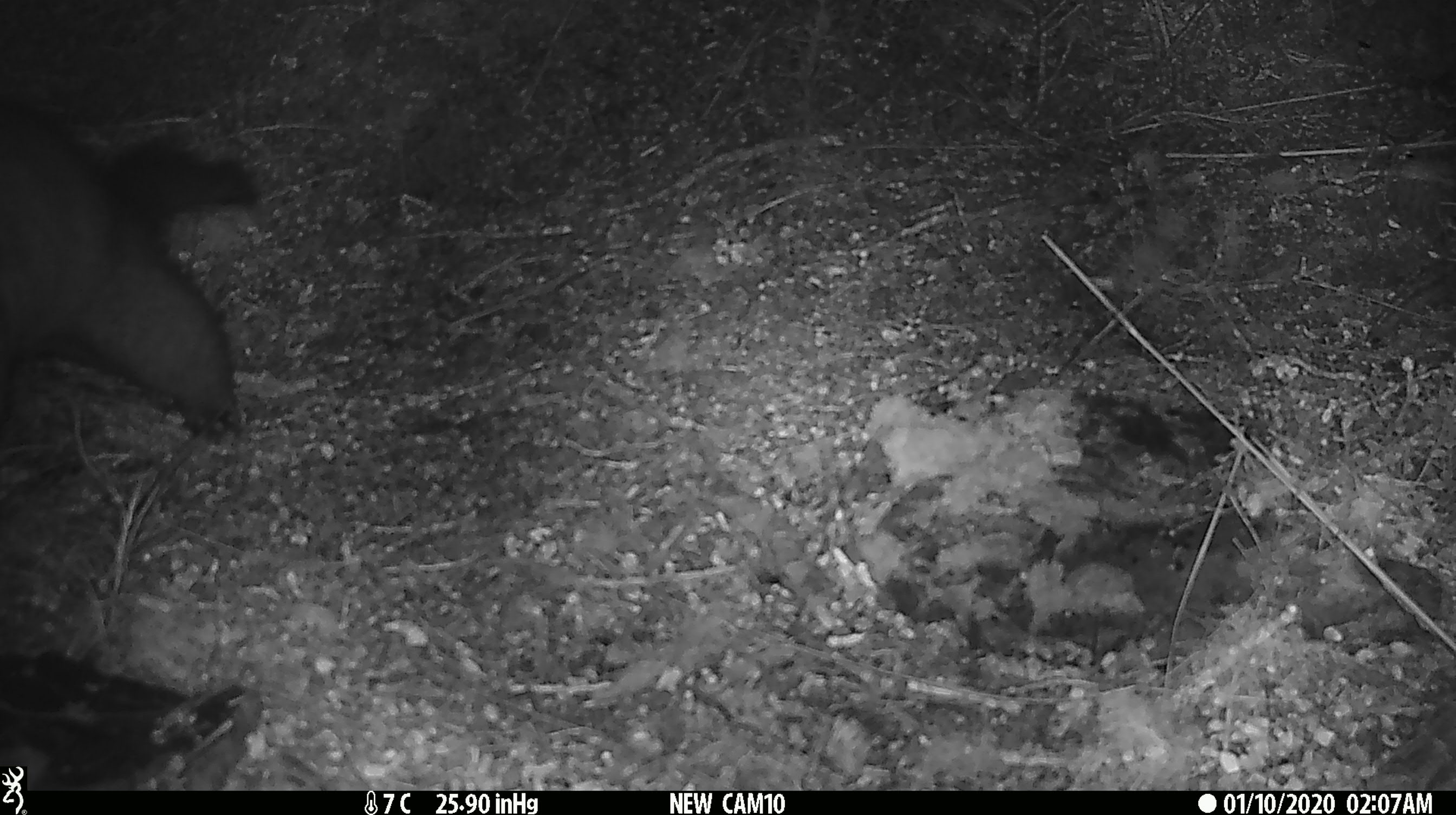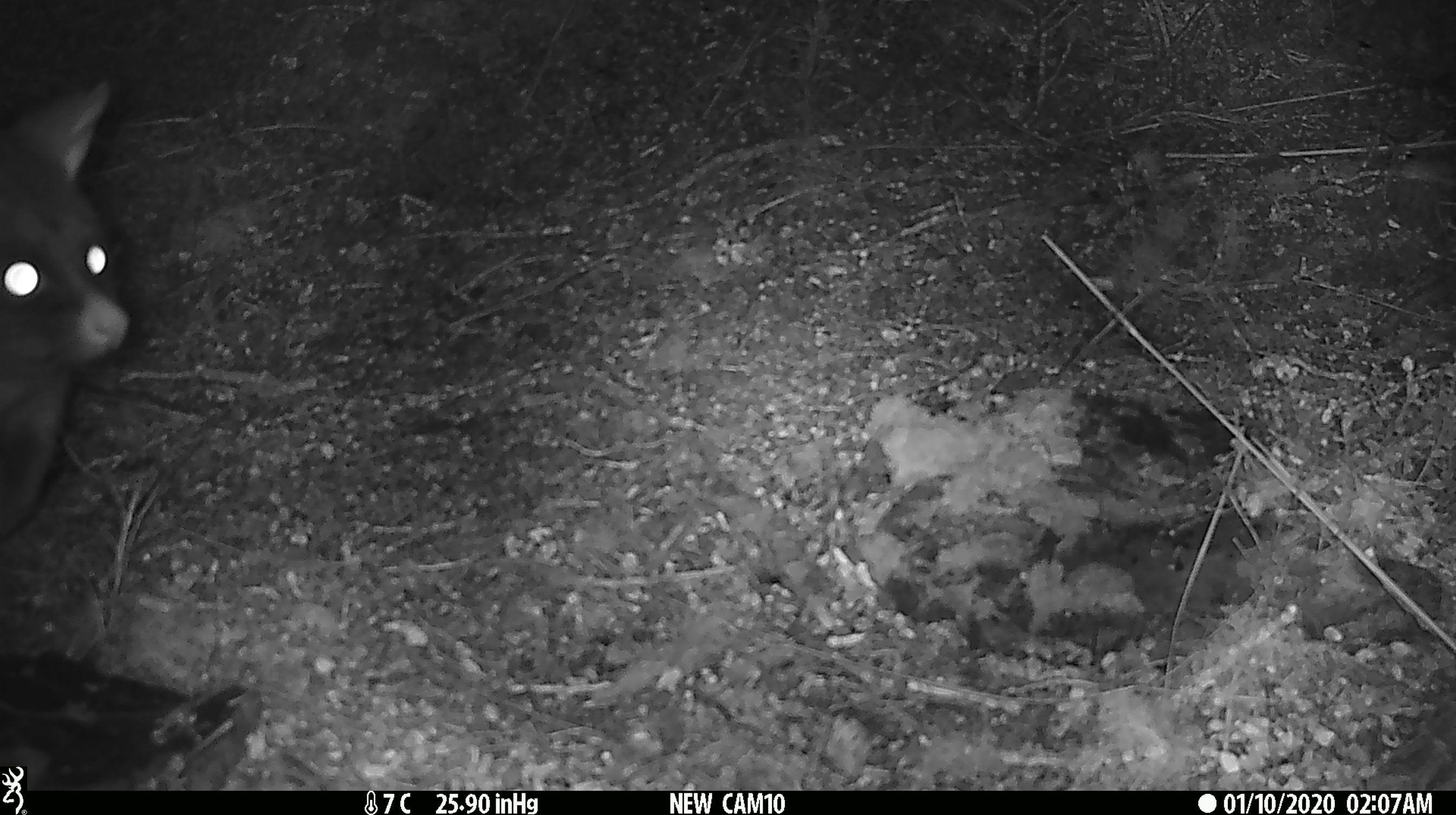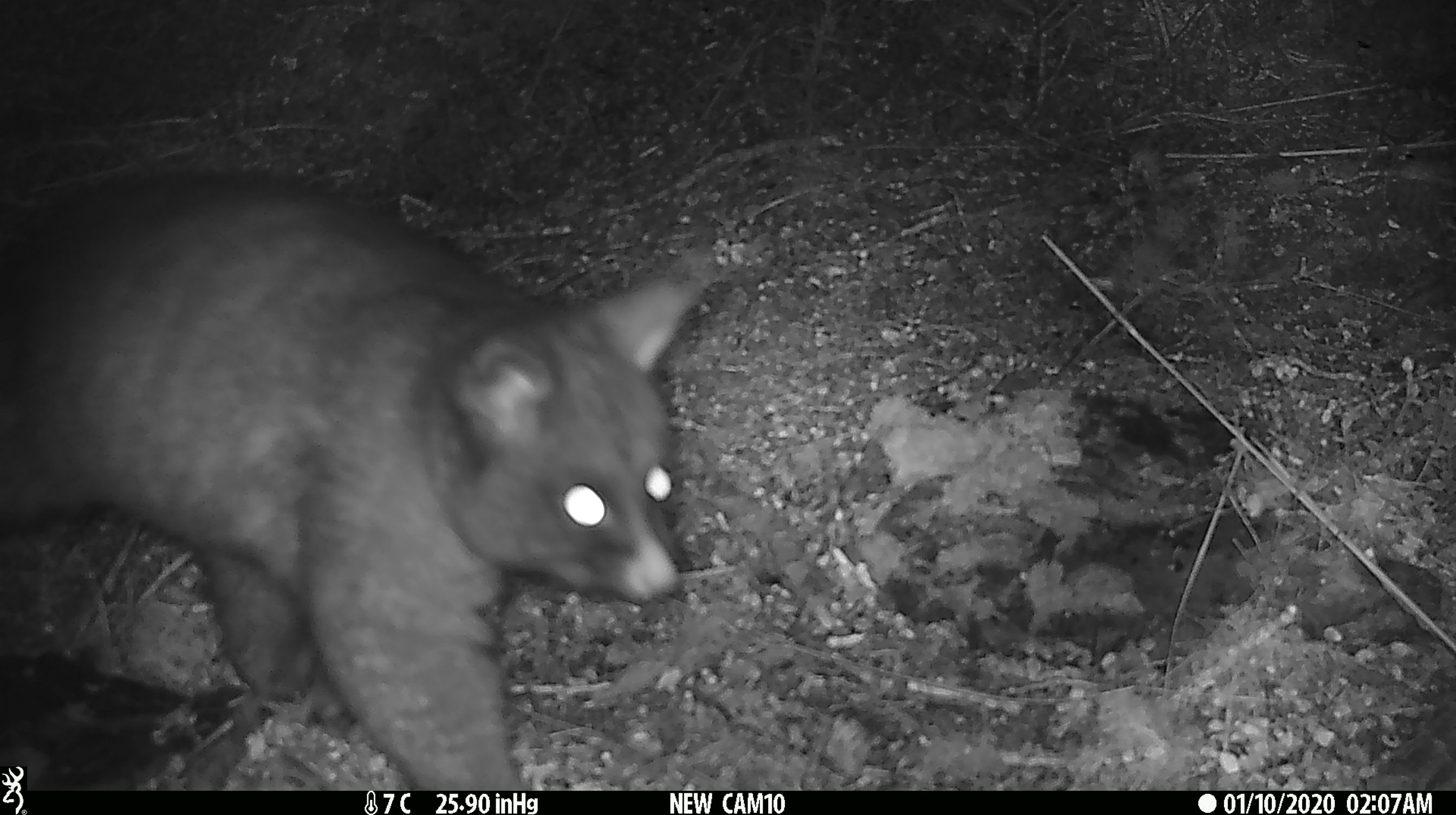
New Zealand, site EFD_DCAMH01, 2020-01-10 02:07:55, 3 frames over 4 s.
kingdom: Animalia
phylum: Chordata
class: Mammalia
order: Diprotodontia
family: Phalangeridae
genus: Trichosurus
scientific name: Trichosurus vulpecula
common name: common brushtail possum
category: possum